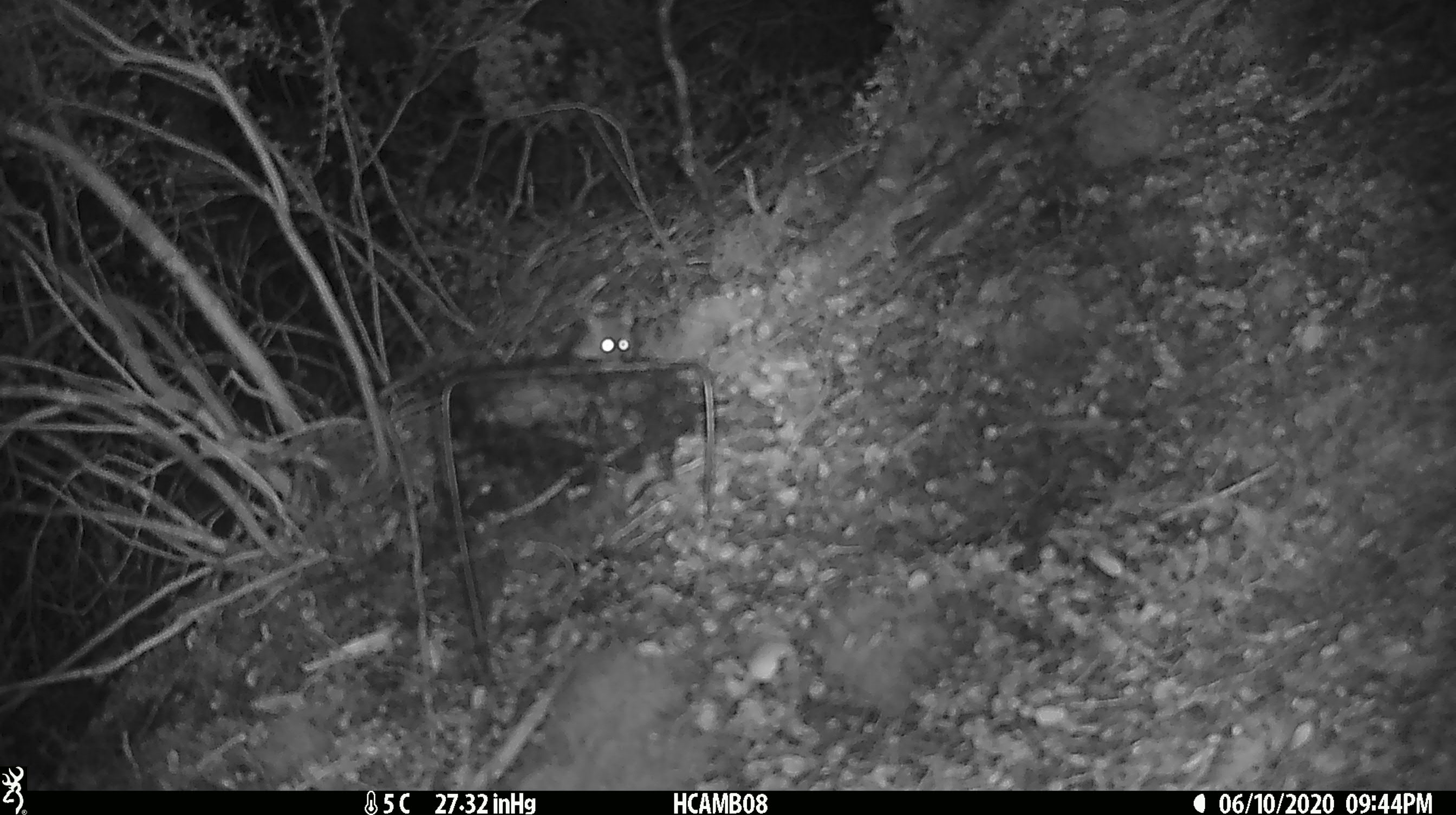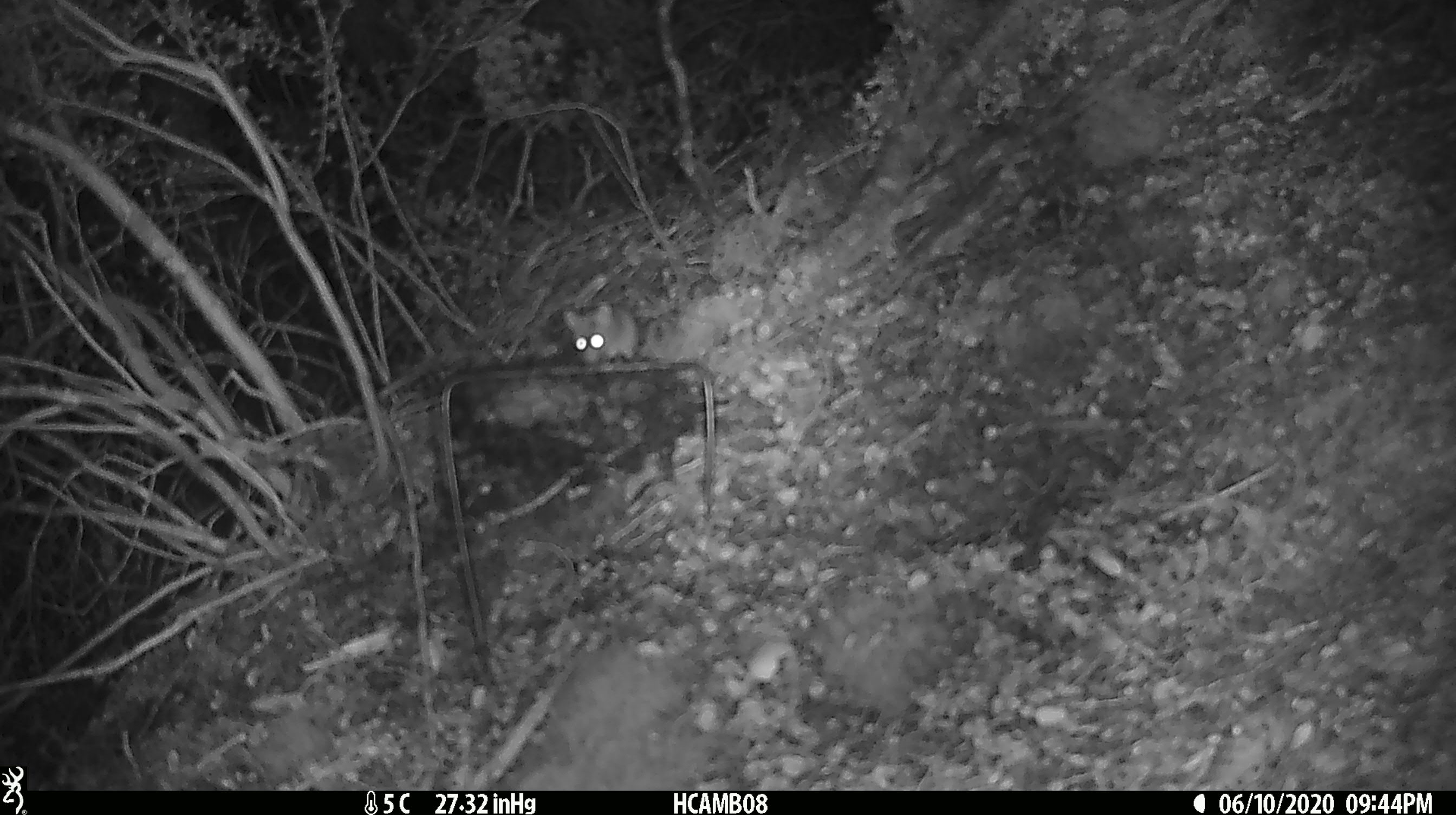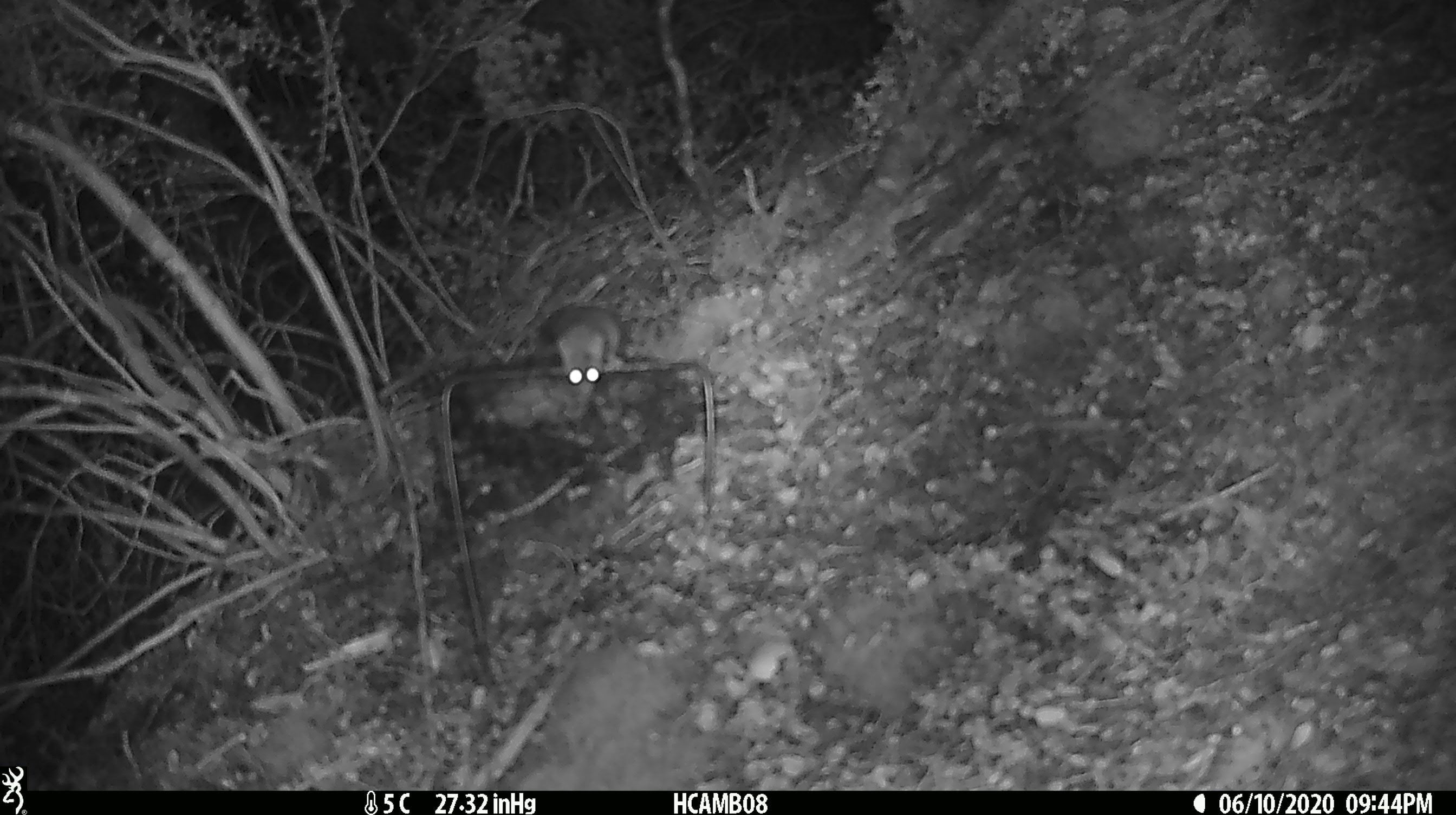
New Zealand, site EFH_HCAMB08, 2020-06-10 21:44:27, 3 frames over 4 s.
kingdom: Animalia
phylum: Chordata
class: Mammalia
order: Rodentia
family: Muridae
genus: Mus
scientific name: Mus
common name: mouse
Mouse (Mus).